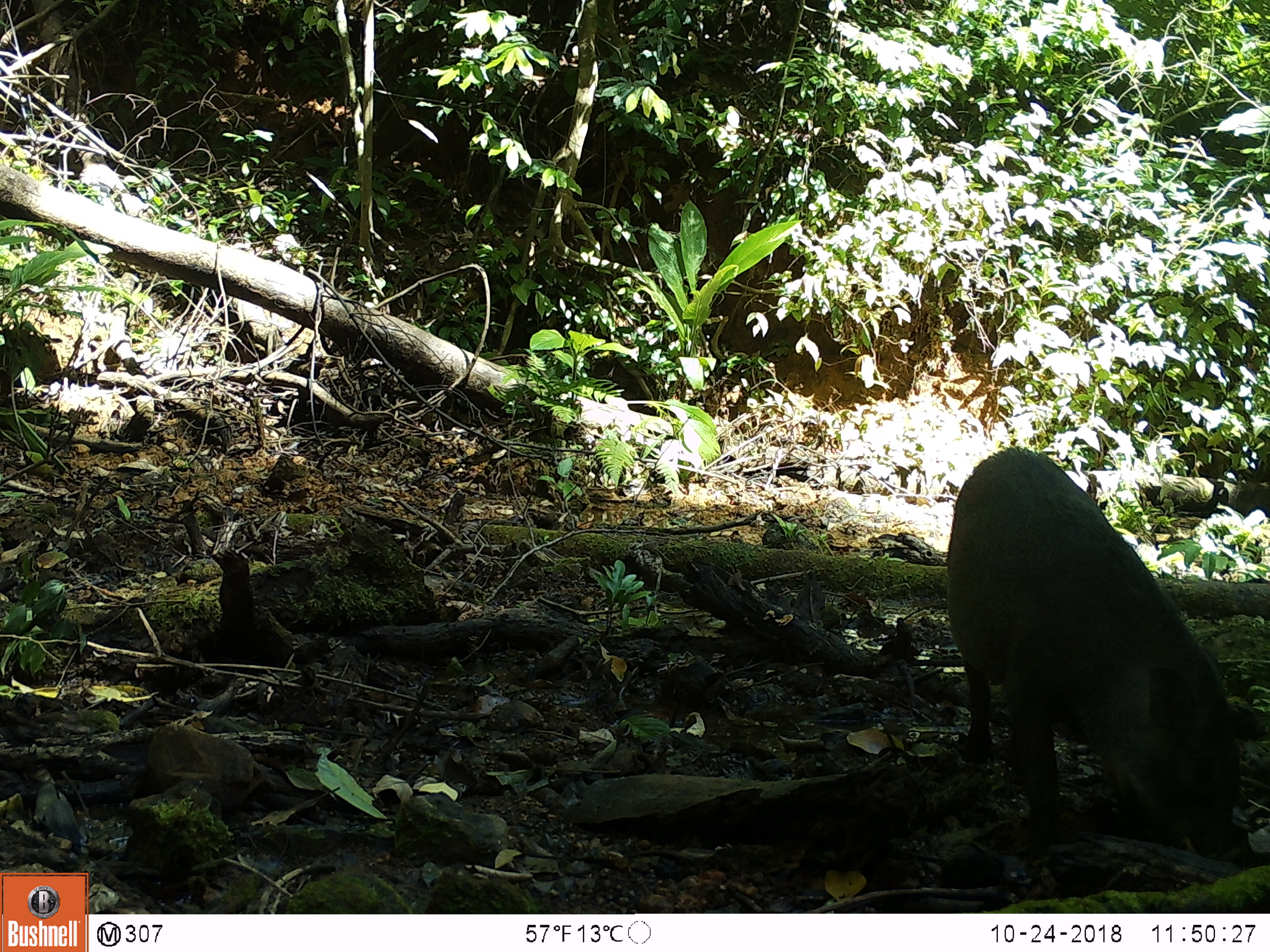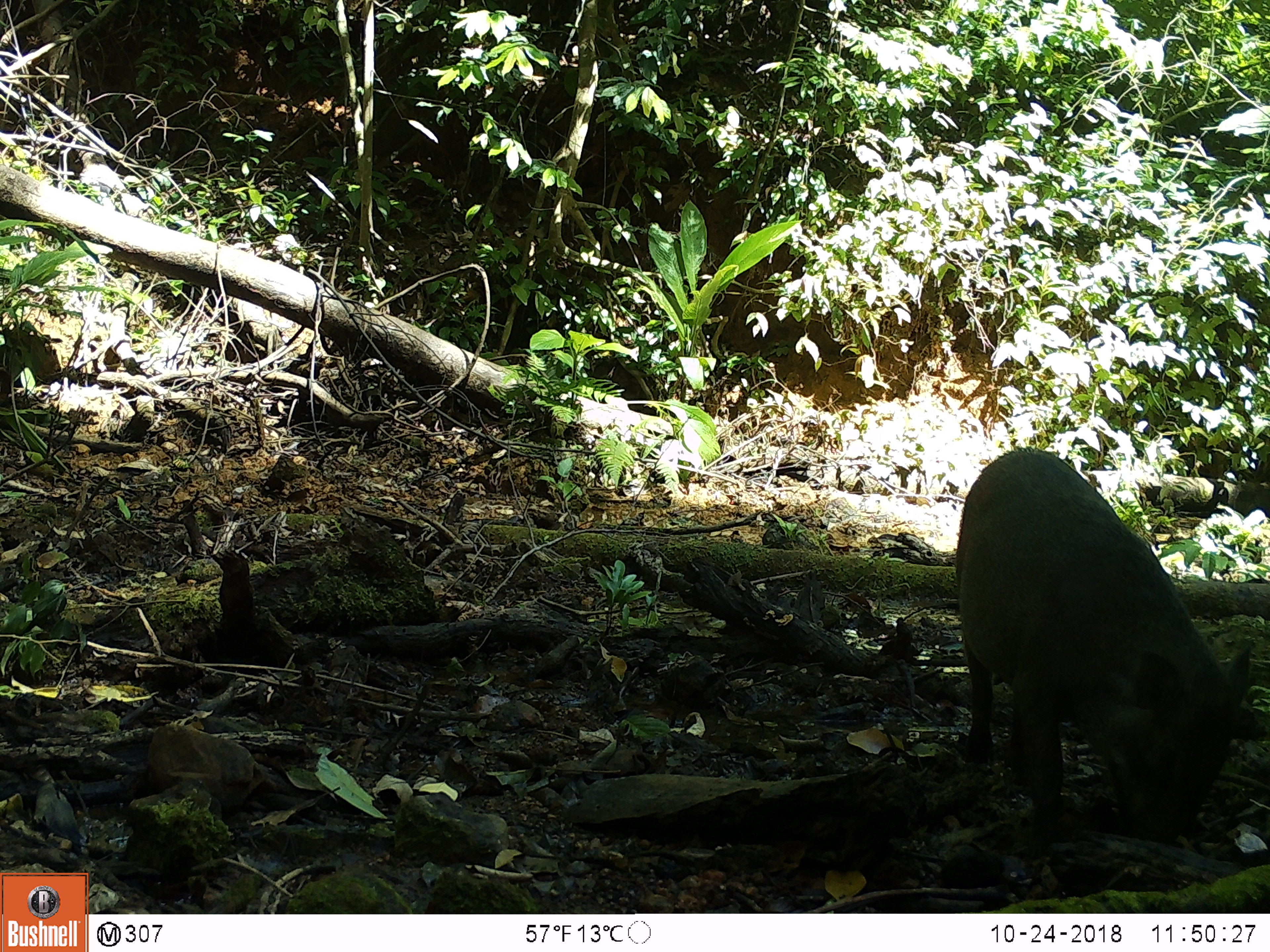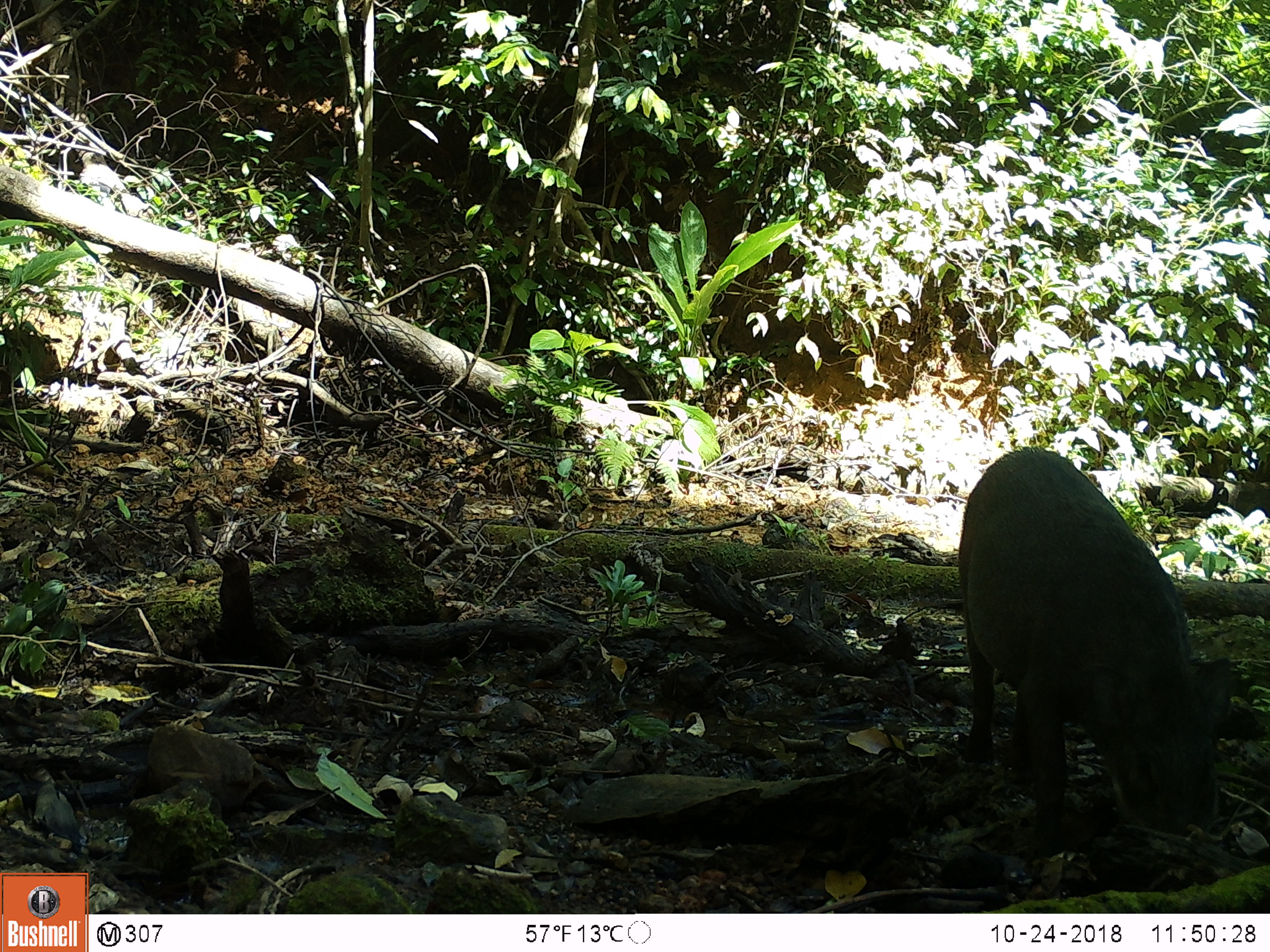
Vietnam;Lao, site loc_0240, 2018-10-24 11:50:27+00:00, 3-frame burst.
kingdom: Animalia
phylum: Chordata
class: Mammalia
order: Artiodactyla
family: Suidae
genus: Sus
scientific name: Sus scrofa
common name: eurasian wild pig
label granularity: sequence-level